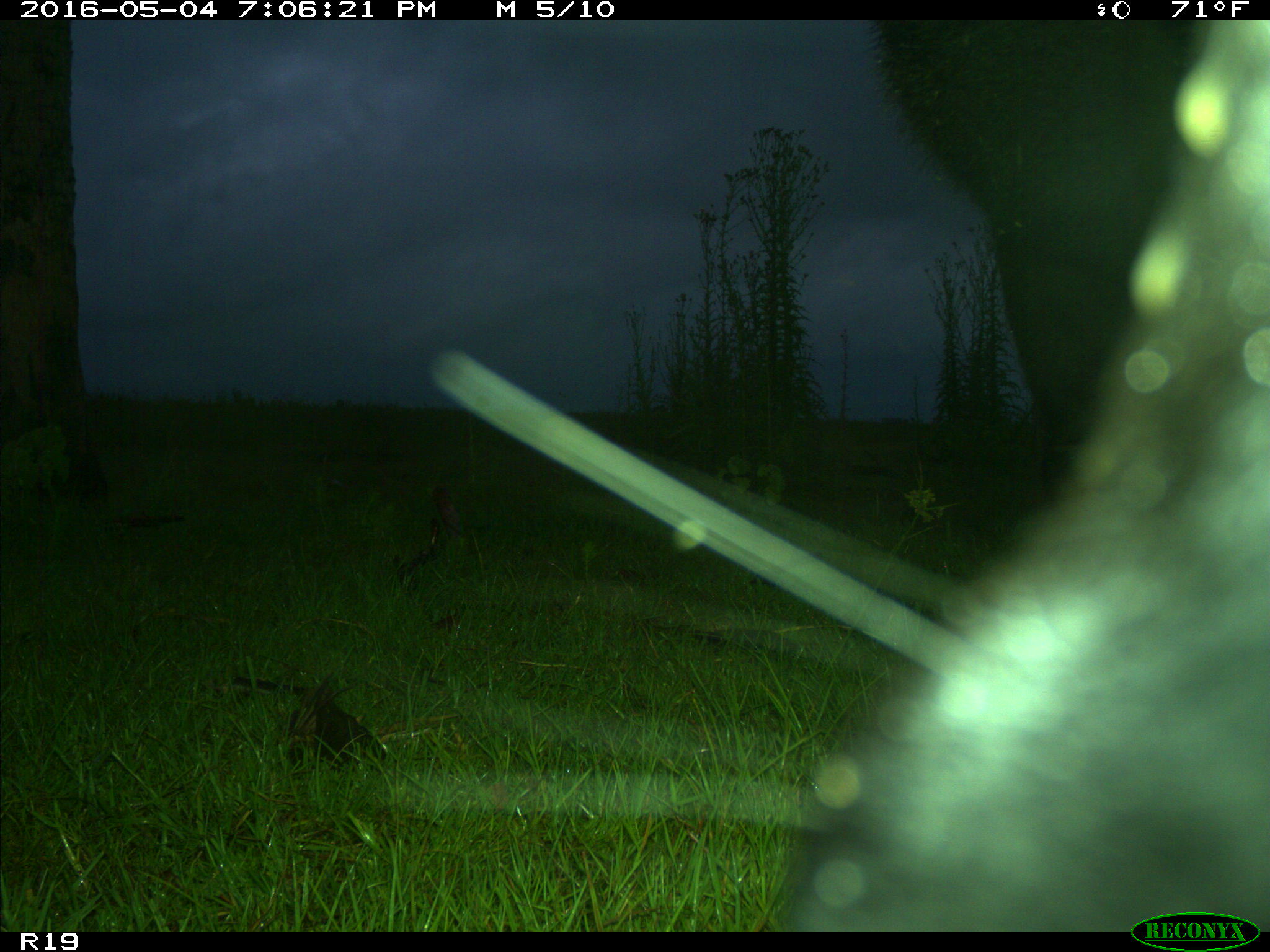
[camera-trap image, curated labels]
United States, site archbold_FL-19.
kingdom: Animalia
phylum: Chordata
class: Mammalia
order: Artiodactyla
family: Bovidae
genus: Bos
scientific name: Bos taurus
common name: domestic cow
Bos taurus (domestic cow).